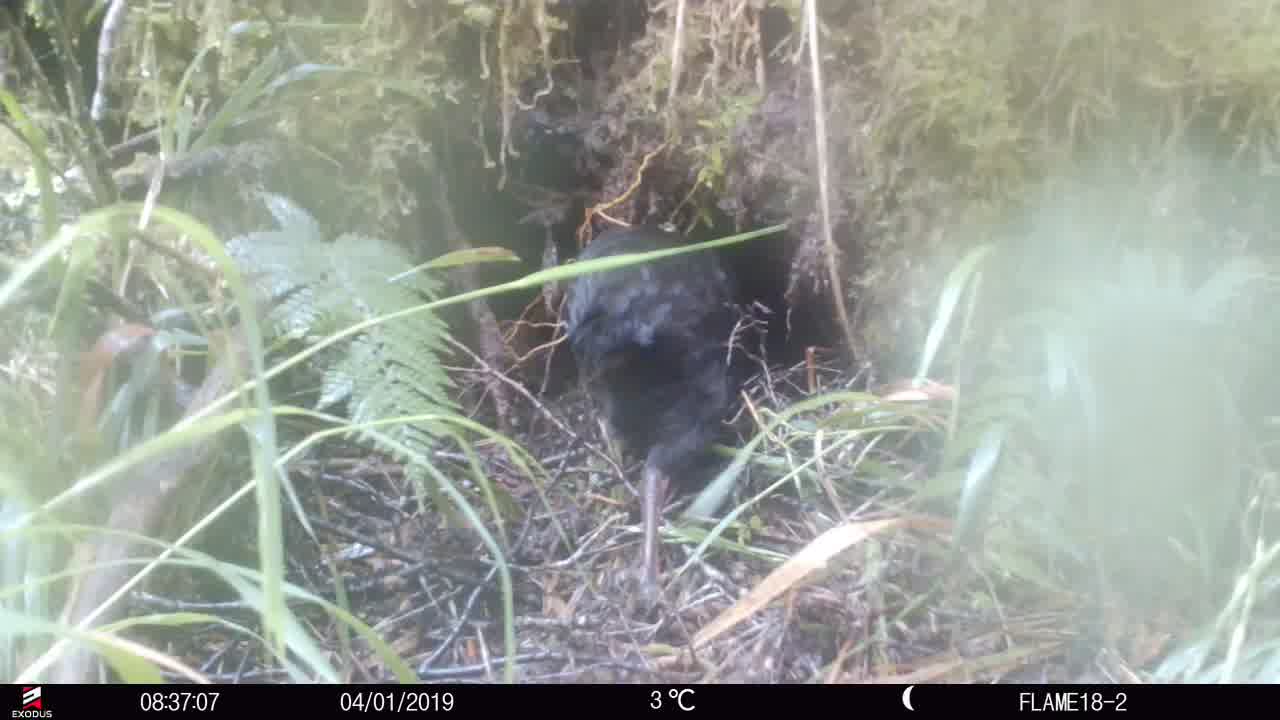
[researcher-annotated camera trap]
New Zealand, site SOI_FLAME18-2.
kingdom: Animalia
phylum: Chordata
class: Aves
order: Gruiformes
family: Rallidae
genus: Gallirallus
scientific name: Gallirallus australis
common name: weka